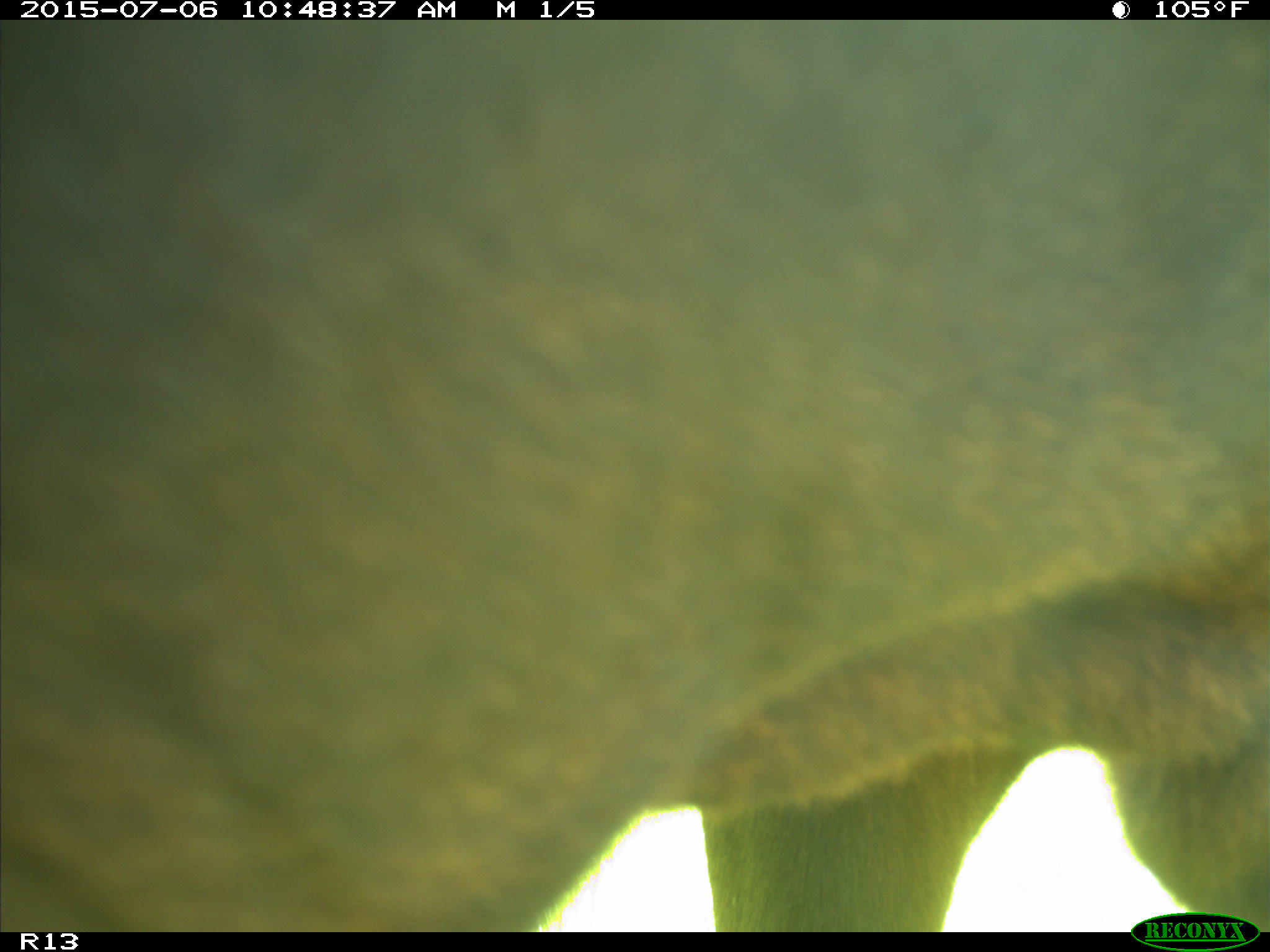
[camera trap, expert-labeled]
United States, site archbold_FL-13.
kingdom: Animalia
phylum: Chordata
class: Mammalia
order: Artiodactyla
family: Bovidae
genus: Bos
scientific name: Bos taurus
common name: domestic cow